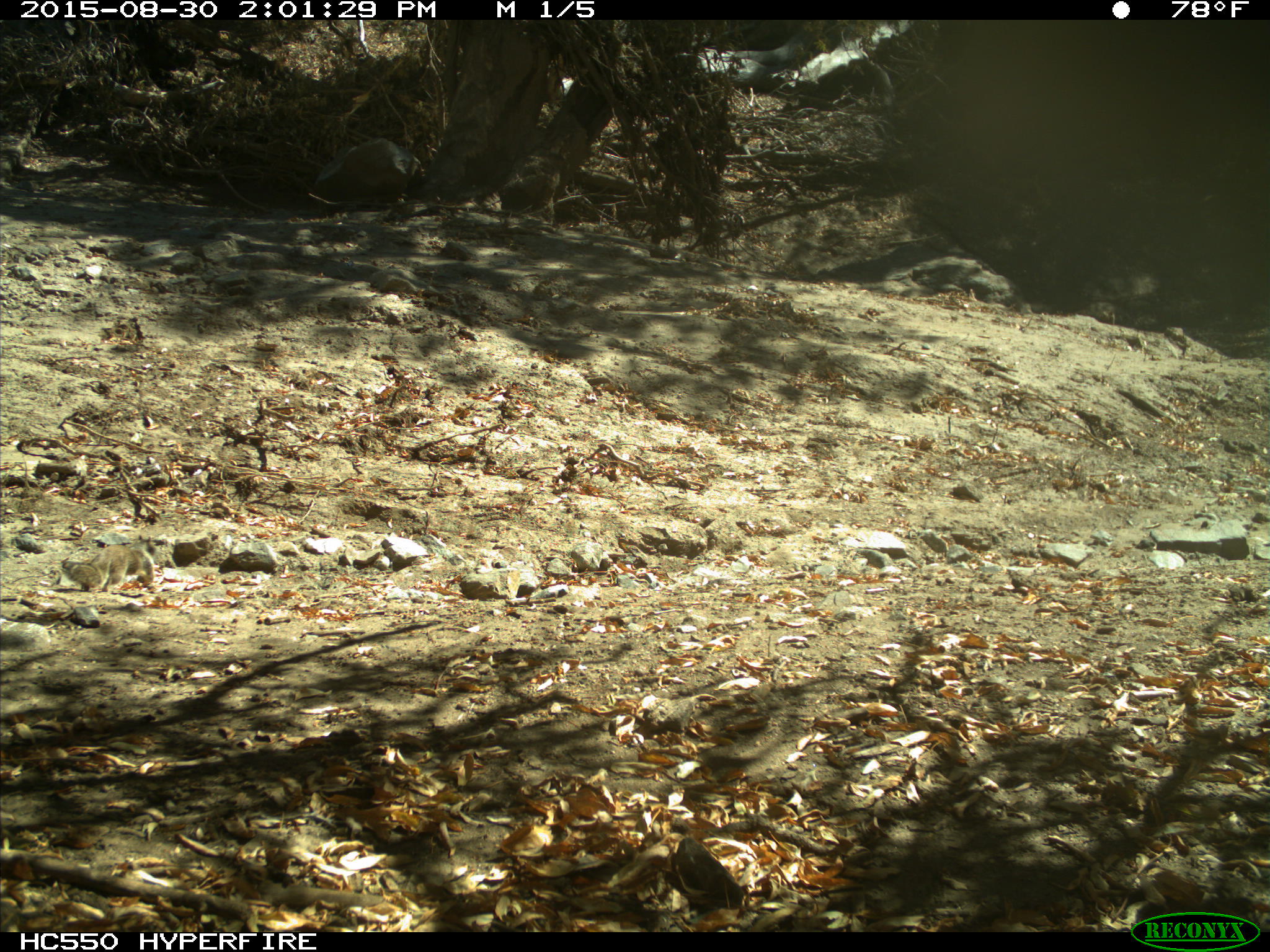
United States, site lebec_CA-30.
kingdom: Animalia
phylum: Chordata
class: Mammalia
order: Rodentia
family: Sciuridae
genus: Otospermophilus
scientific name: Otospermophilus beecheyi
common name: california ground squirrel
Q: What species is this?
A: Otospermophilus beecheyi (california ground squirrel).